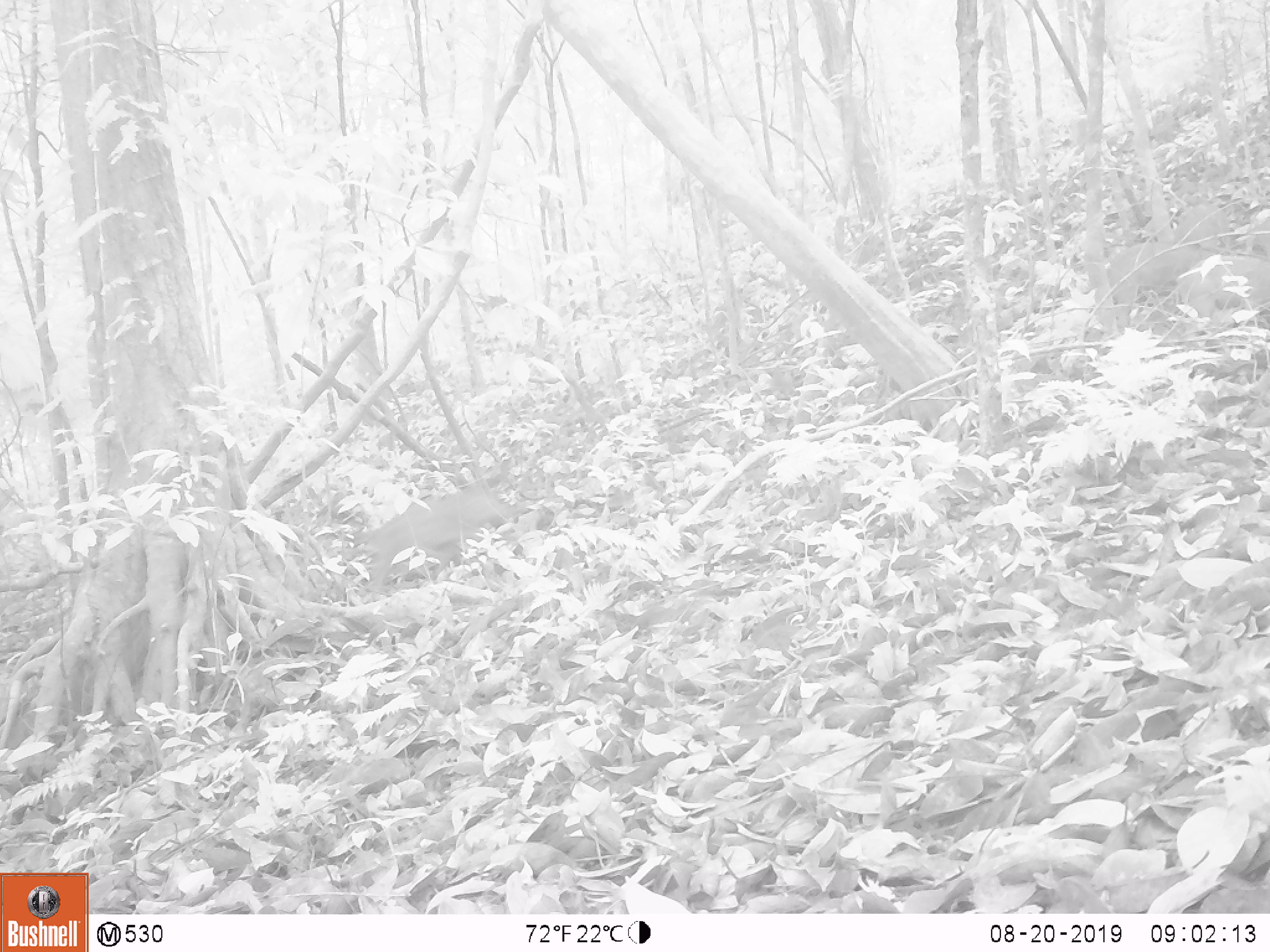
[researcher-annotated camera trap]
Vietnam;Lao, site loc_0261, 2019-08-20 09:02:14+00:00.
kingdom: Animalia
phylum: Chordata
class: Mammalia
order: Artiodactyla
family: Suidae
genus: Sus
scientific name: Sus scrofa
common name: eurasian wild pig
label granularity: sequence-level